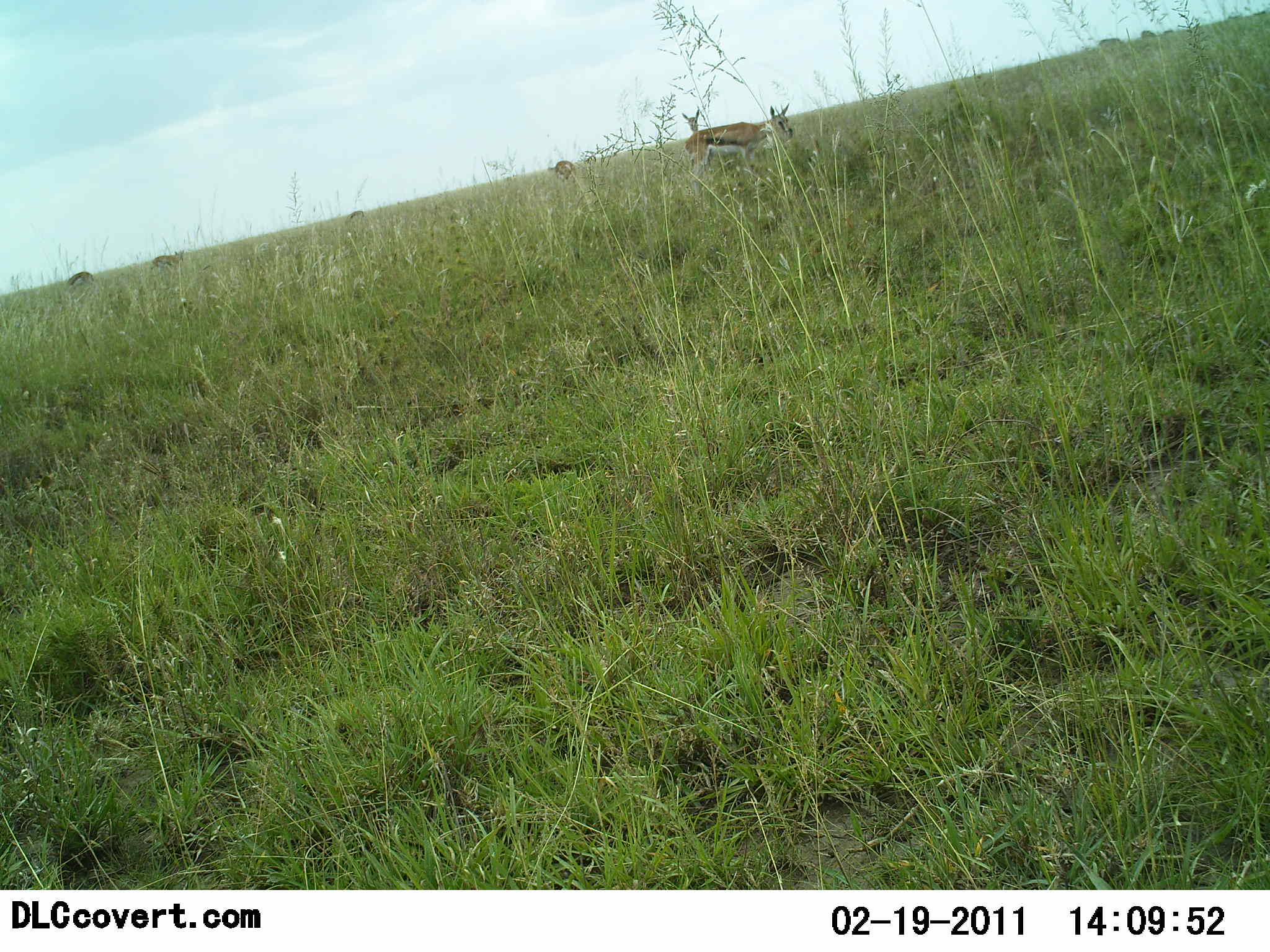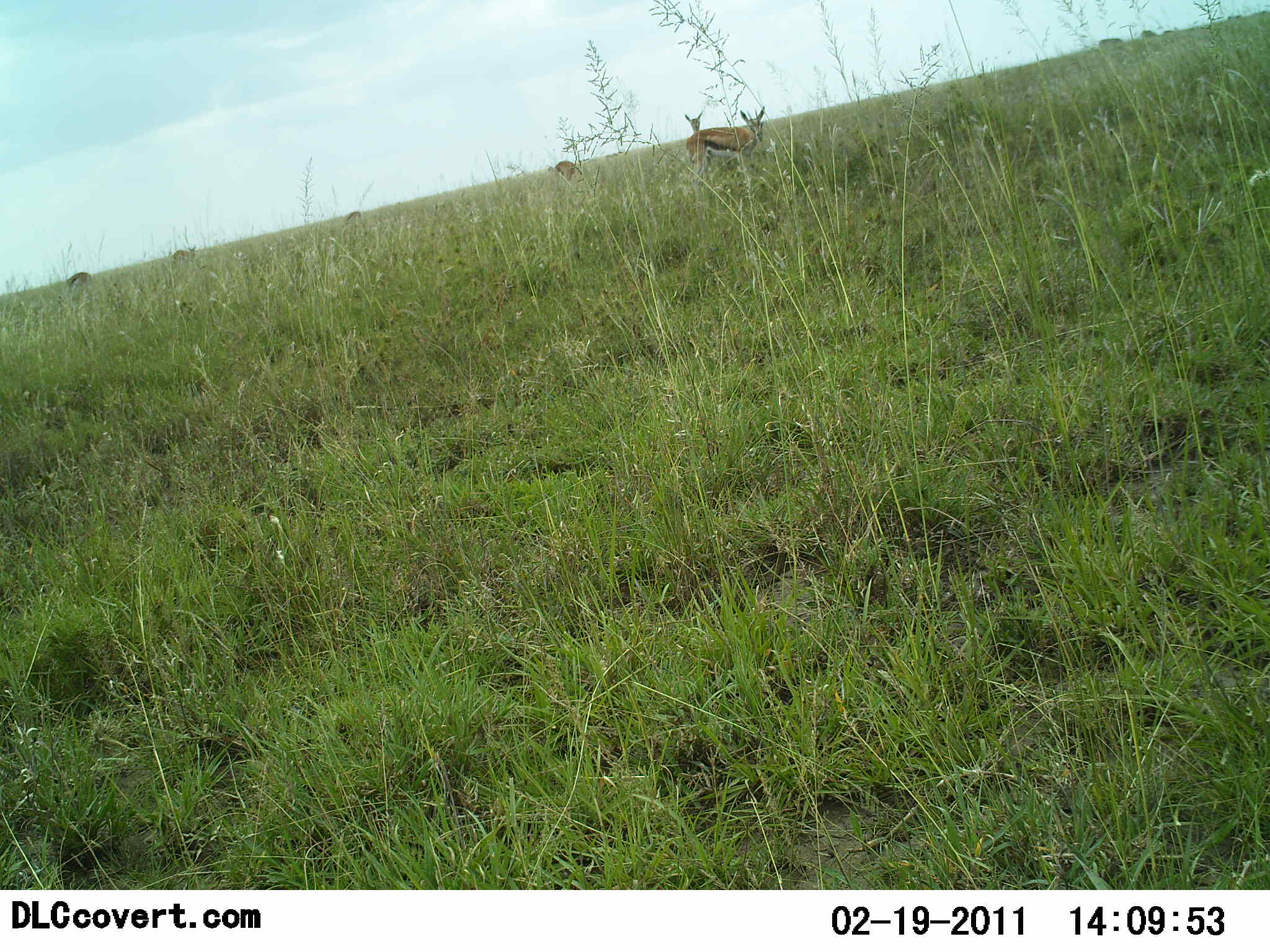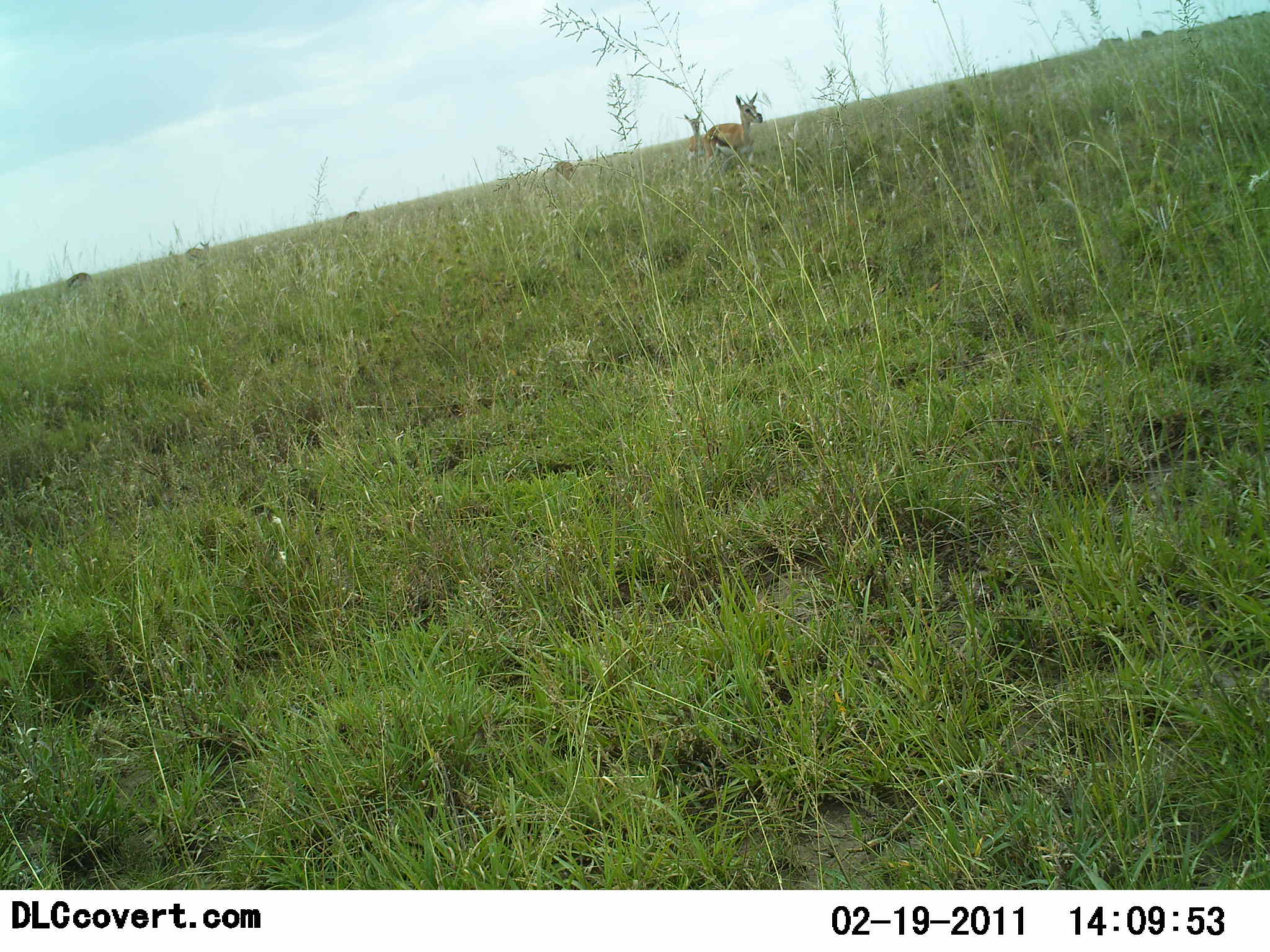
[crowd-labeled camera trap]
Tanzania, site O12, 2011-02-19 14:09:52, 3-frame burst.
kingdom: Animalia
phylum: Chordata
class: Mammalia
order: Artiodactyla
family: Bovidae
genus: Eudorcas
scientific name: Eudorcas thomsonii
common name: thomson's gazelle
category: gazellethomsons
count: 6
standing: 45%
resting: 0%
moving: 18%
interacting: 0%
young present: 0%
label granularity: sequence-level